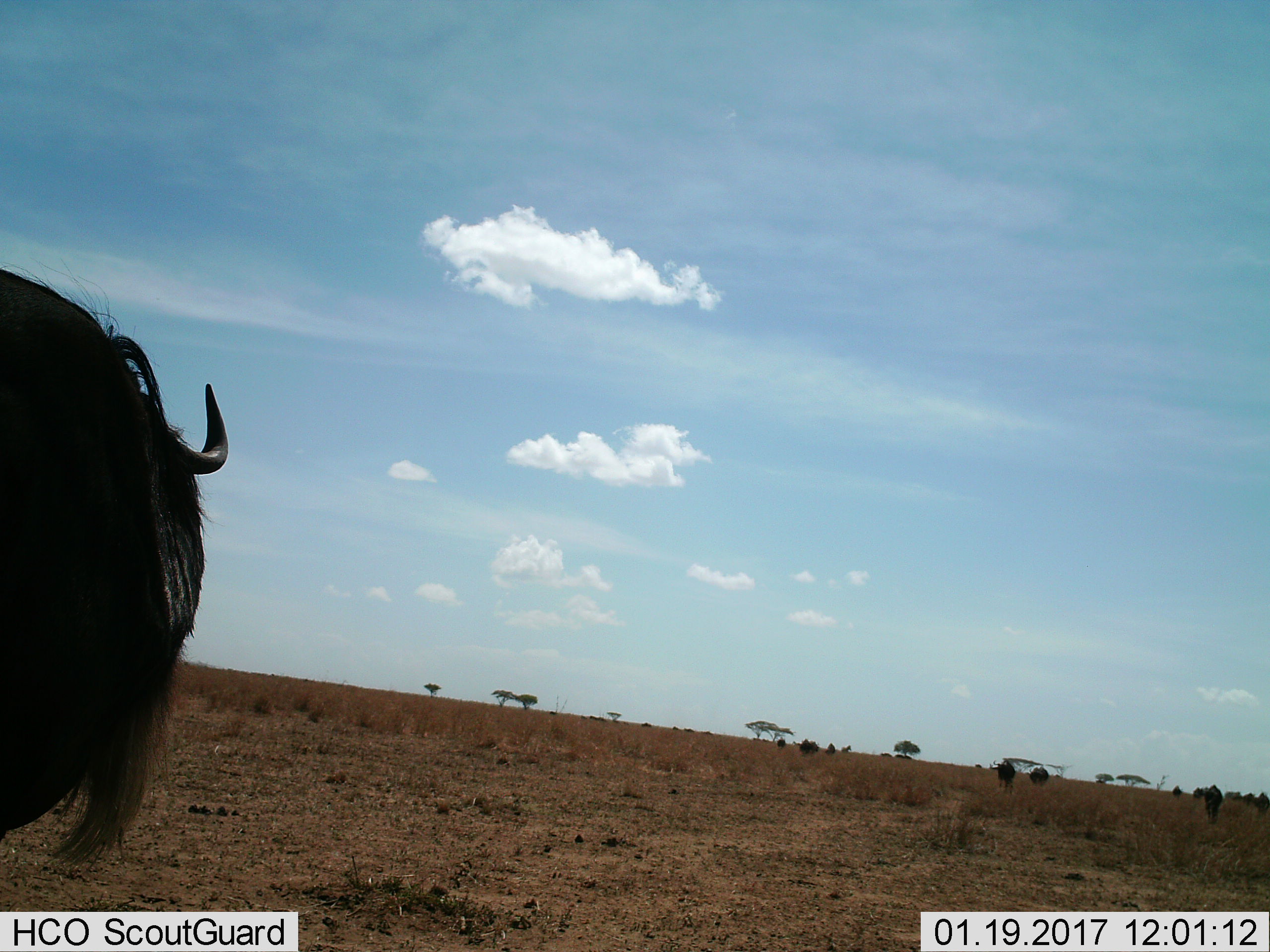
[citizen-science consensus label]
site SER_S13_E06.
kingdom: Animalia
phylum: Chordata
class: Mammalia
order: Artiodactyla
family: Bovidae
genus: Connochaetes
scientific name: Connochaetes taurinus taurinus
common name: blue wildebeest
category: wildebeestblue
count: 11-50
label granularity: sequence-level